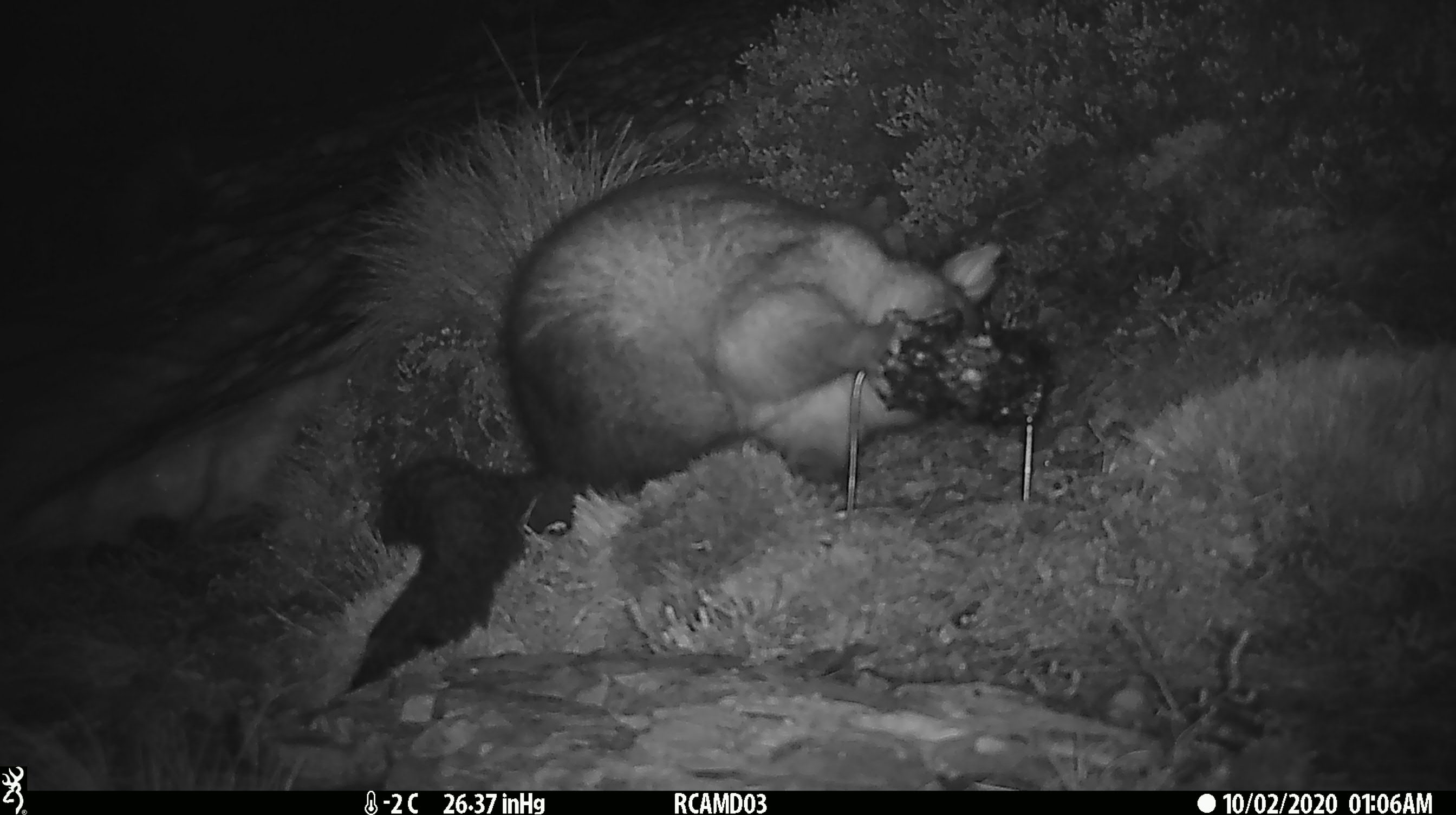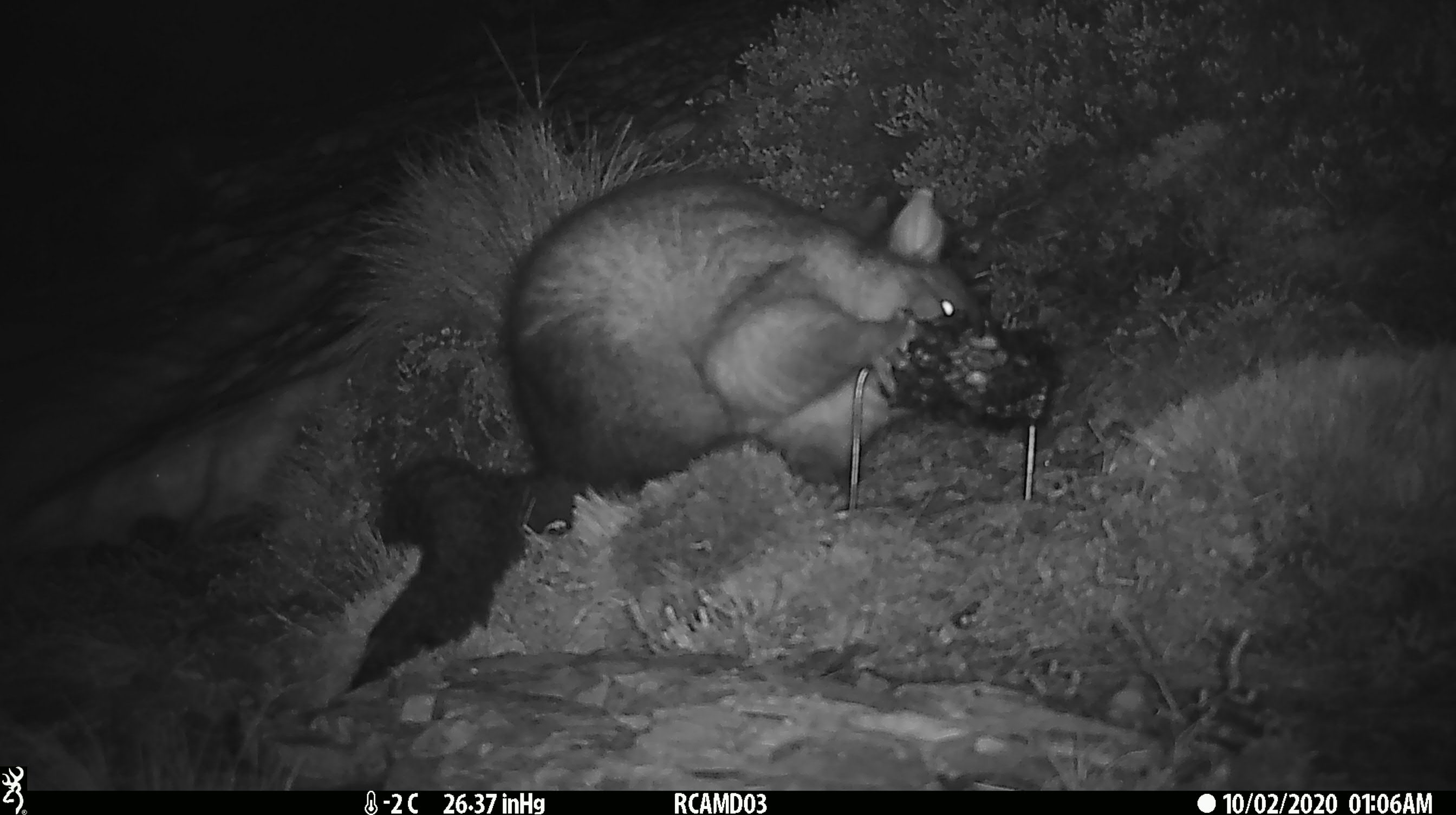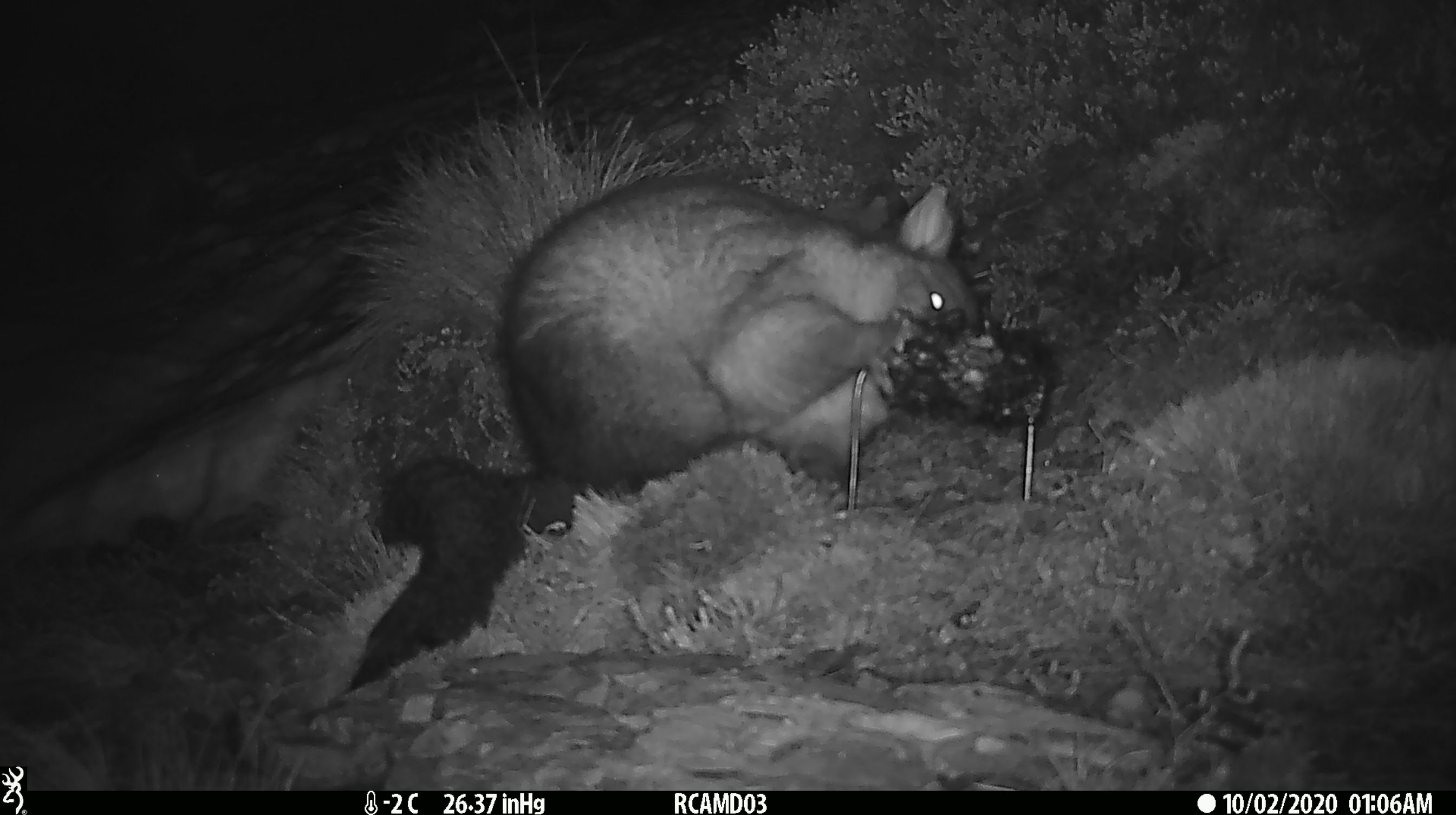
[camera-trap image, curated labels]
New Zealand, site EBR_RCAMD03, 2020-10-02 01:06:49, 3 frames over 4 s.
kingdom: Animalia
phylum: Chordata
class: Mammalia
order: Diprotodontia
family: Phalangeridae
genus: Trichosurus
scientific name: Trichosurus vulpecula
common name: common brushtail possum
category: possum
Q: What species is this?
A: Possum (common brushtail possum) (Trichosurus vulpecula).